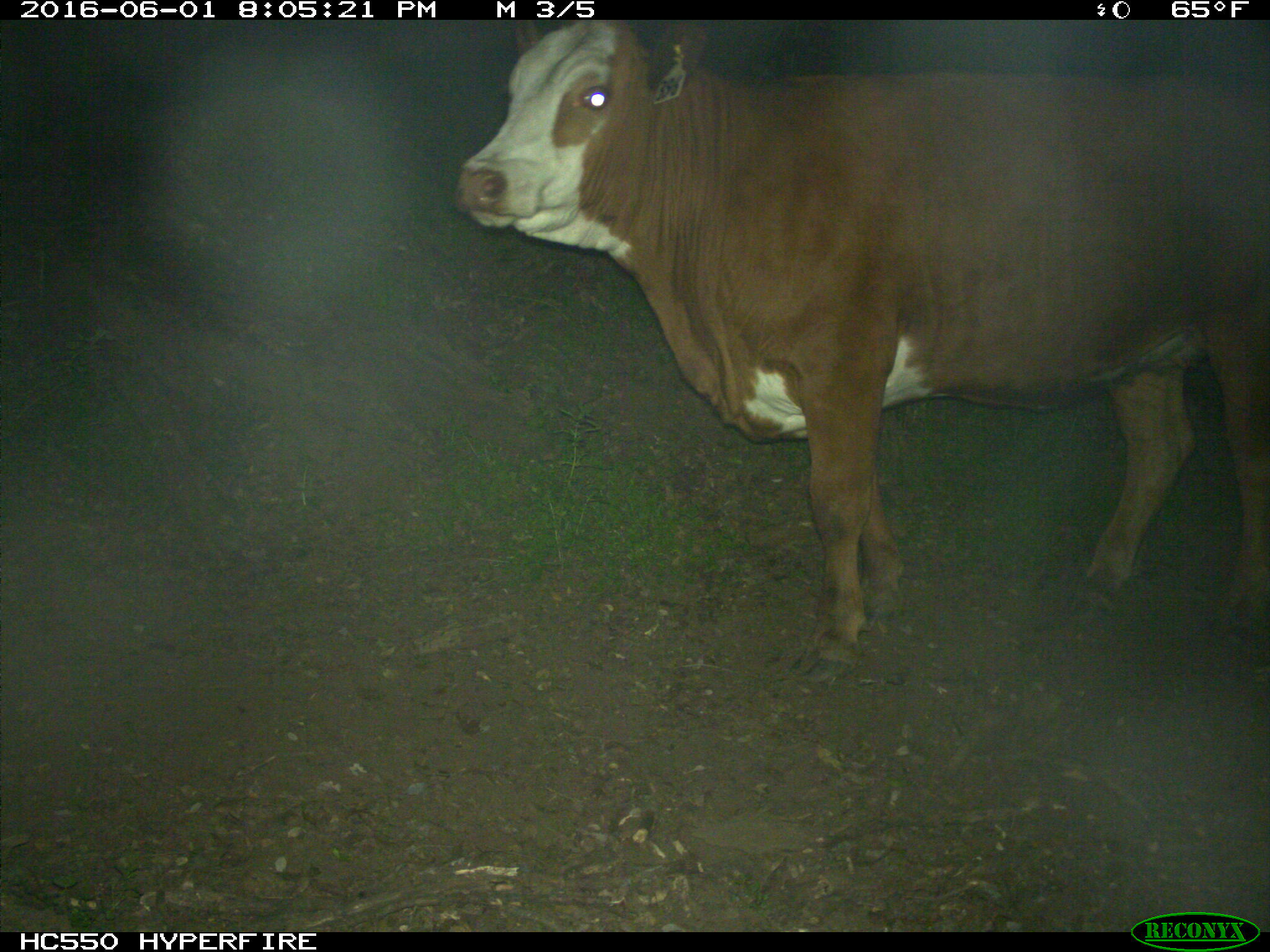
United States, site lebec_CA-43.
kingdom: Animalia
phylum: Chordata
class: Mammalia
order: Artiodactyla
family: Bovidae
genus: Bos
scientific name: Bos taurus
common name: domestic cow